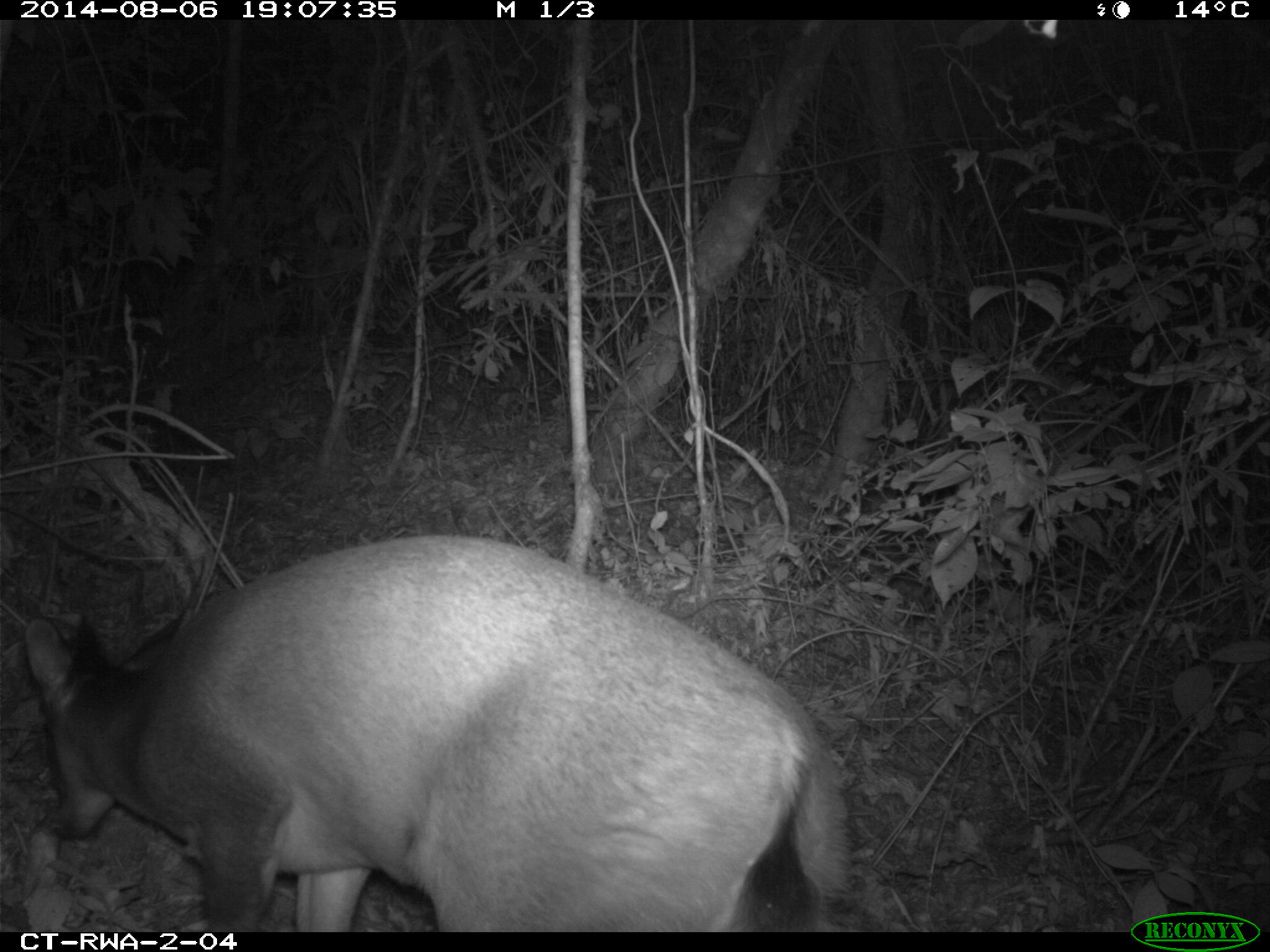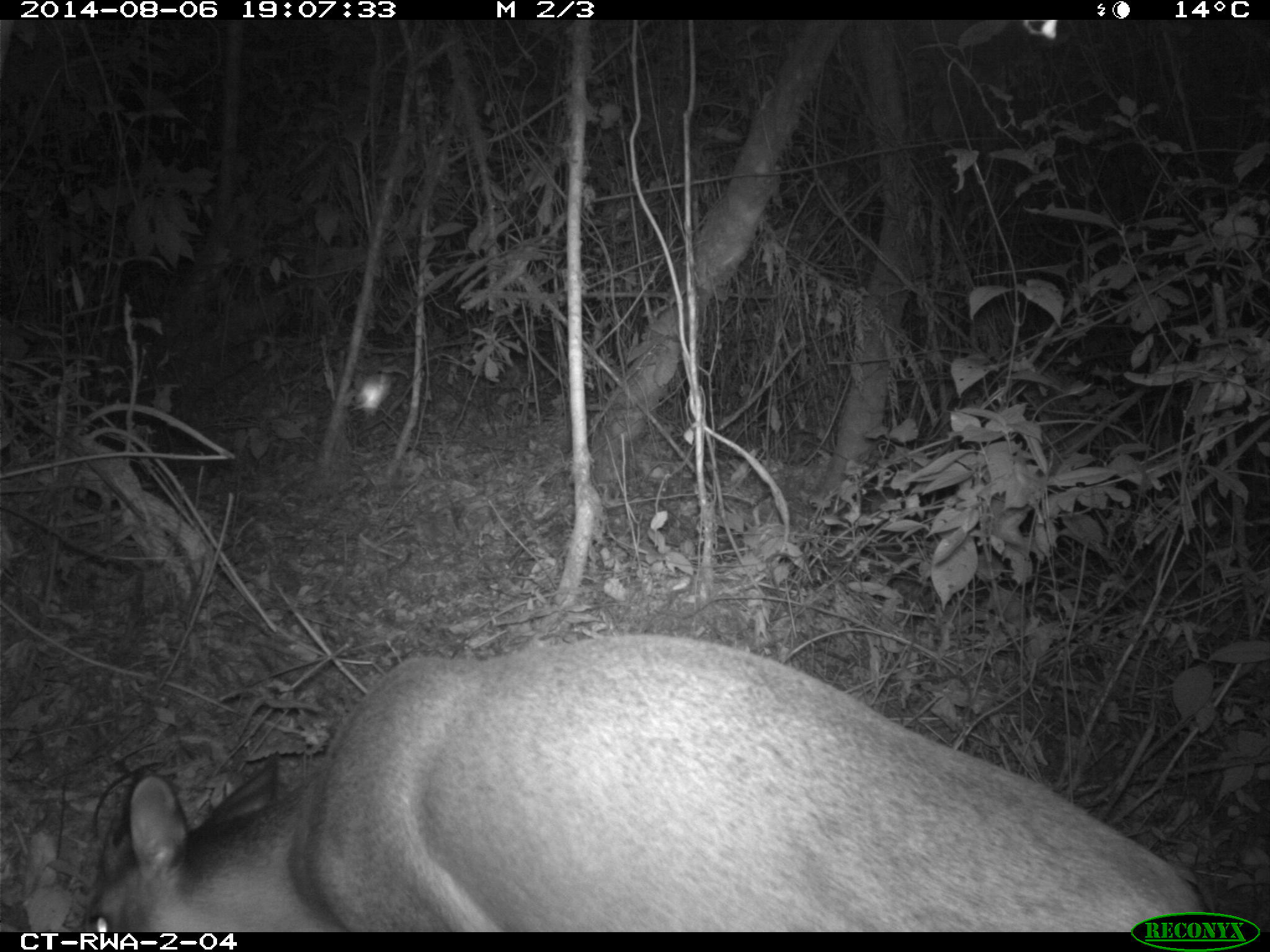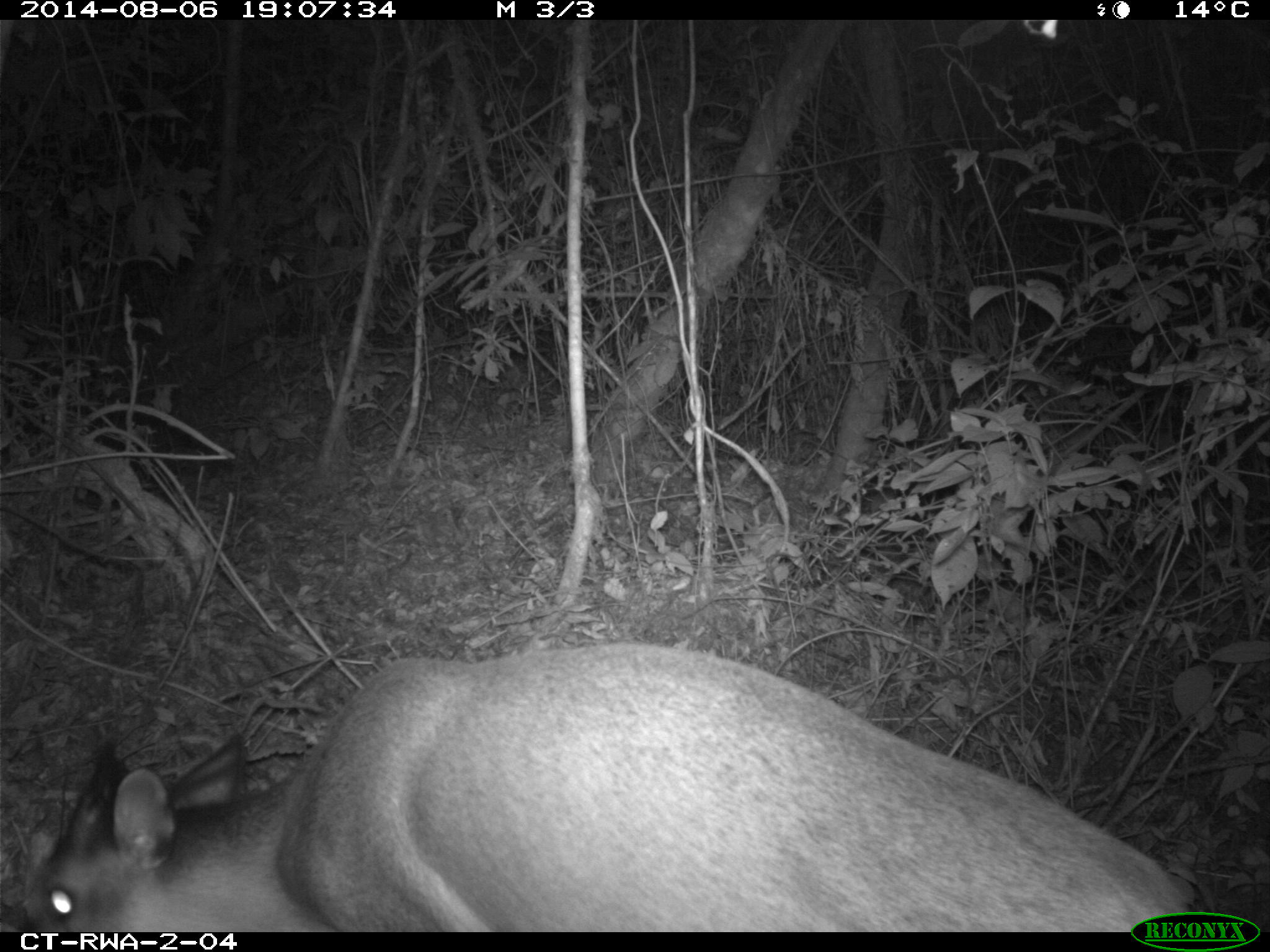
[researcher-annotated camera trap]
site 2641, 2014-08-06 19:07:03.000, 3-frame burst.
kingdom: Animalia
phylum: Chordata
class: Mammalia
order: Artiodactyla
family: Bovidae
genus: Cephalophus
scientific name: Cephalophus nigrifrons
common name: black-fronted duiker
Cephalophus nigrifrons (black-fronted duiker), count 1.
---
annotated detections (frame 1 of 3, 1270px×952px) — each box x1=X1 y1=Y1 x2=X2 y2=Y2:
cephalophus nigrifrons: x1=21 y1=533 x2=850 y2=932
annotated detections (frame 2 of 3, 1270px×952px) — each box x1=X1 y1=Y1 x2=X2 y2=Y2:
cephalophus nigrifrons: x1=86 y1=628 x2=1216 y2=932